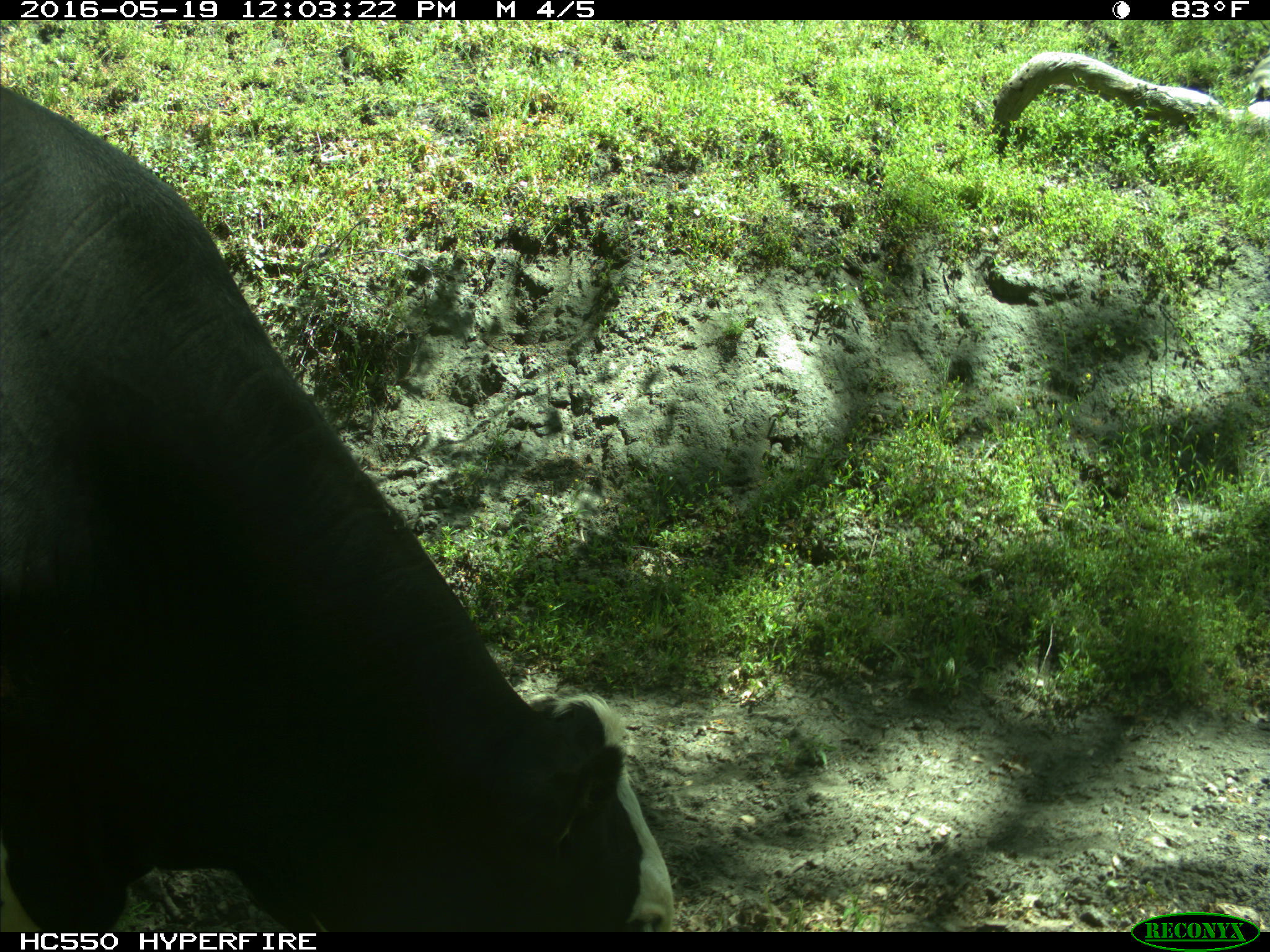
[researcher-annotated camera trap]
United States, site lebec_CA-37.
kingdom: Animalia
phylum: Chordata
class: Mammalia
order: Artiodactyla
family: Bovidae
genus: Bos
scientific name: Bos taurus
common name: domestic cow